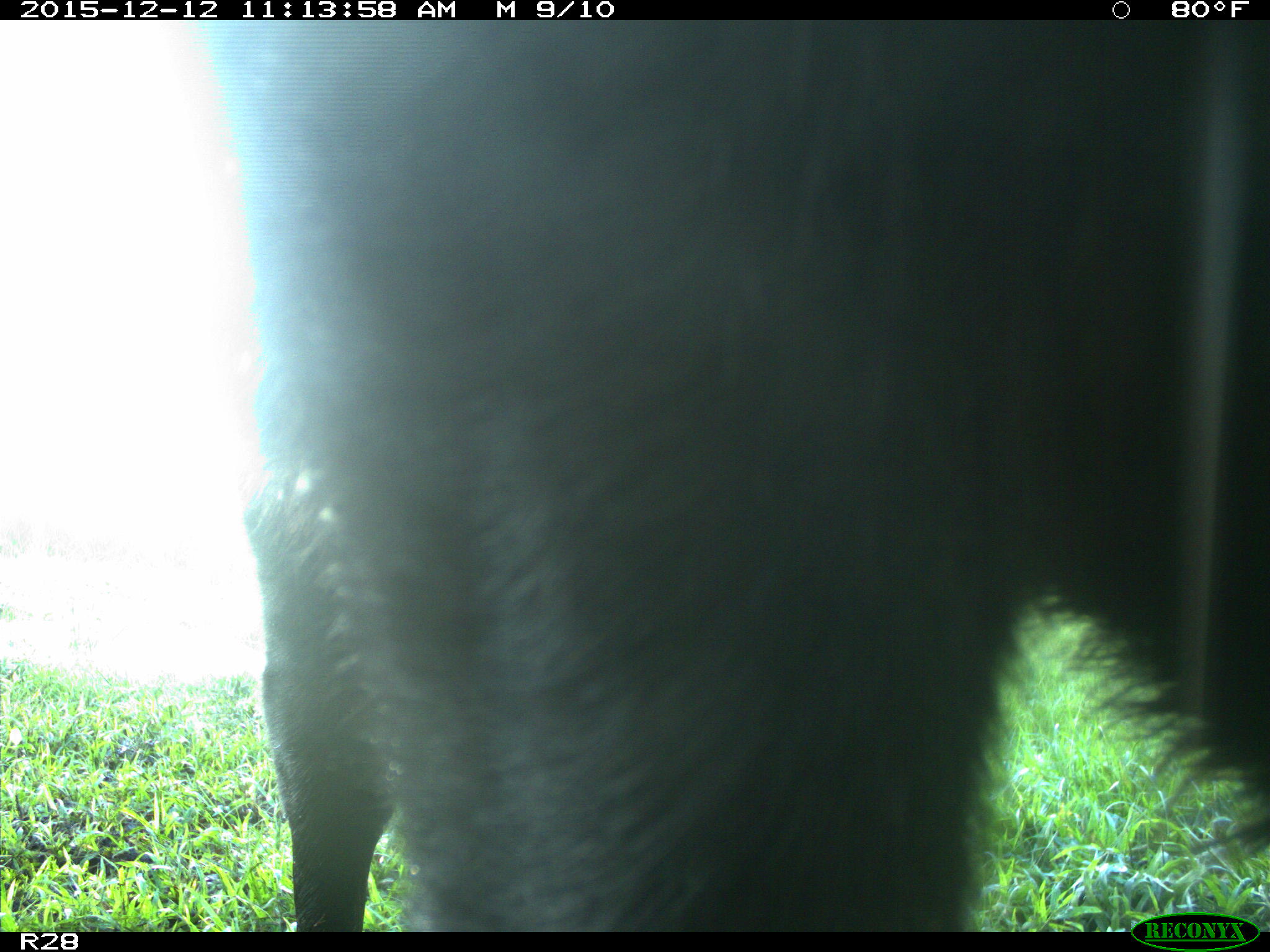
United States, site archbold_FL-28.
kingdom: Animalia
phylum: Chordata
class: Mammalia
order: Artiodactyla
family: Bovidae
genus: Bos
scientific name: Bos taurus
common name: domestic cow